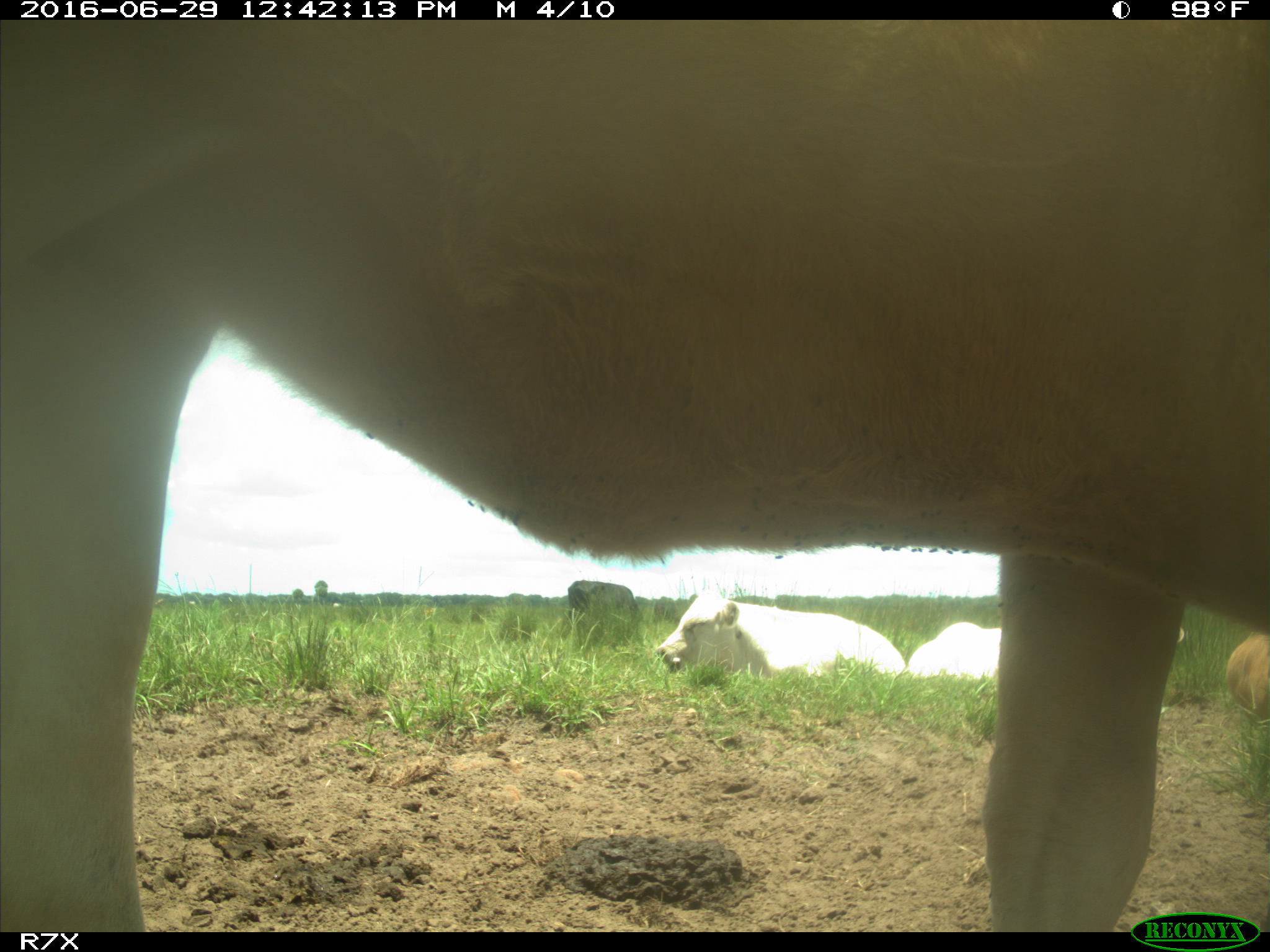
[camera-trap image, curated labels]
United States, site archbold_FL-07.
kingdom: Animalia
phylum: Chordata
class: Mammalia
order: Artiodactyla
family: Bovidae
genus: Bos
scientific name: Bos taurus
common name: domestic cow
Bos taurus (domestic cow).